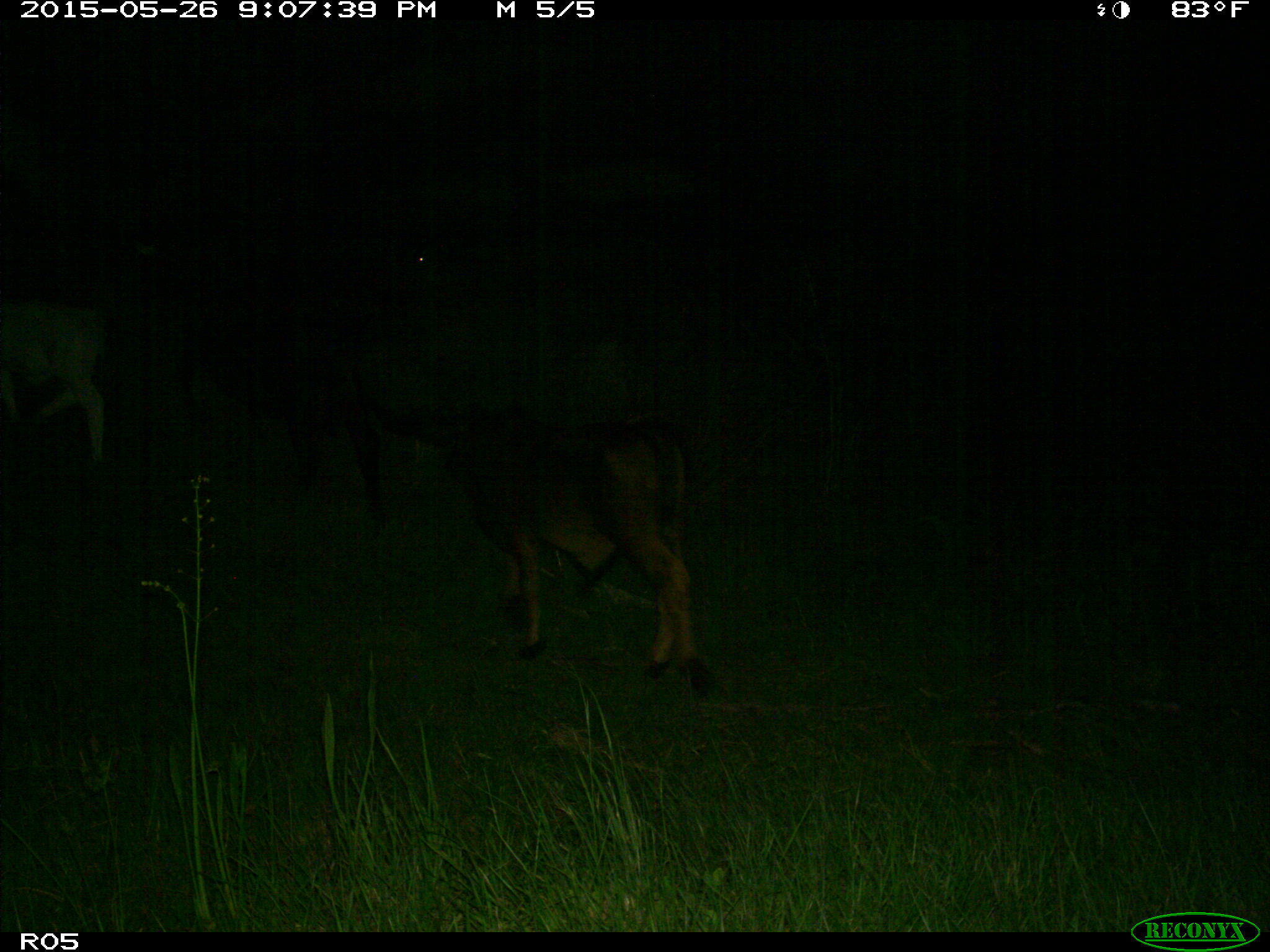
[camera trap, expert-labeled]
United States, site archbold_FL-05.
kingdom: Animalia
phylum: Chordata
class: Mammalia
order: Artiodactyla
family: Bovidae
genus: Bos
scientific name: Bos taurus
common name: domestic cow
Bos taurus (domestic cow).